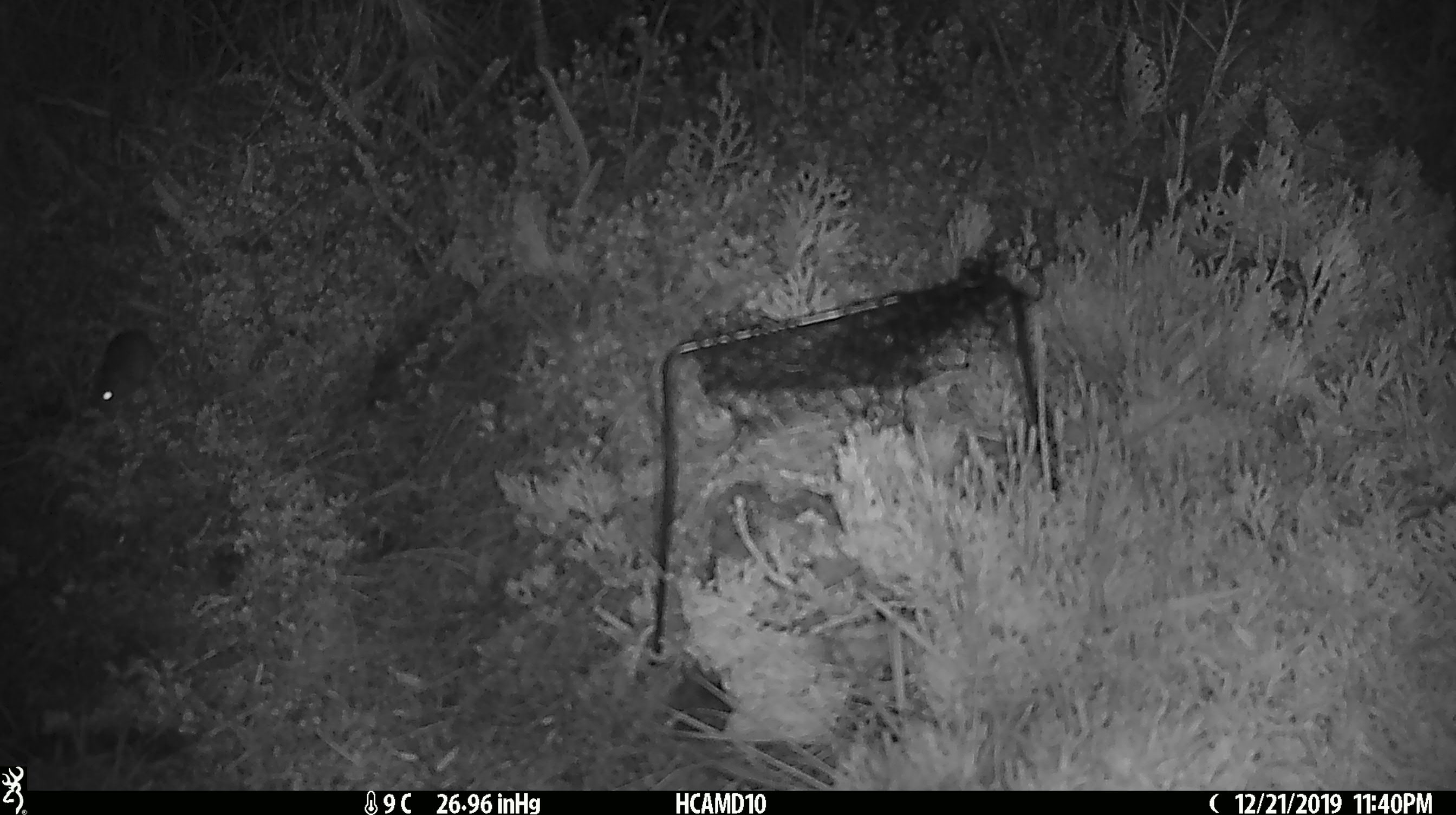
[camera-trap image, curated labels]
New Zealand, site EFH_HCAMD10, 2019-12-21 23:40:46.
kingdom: Animalia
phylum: Chordata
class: Mammalia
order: Rodentia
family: Muridae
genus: Mus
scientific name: Mus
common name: mouse